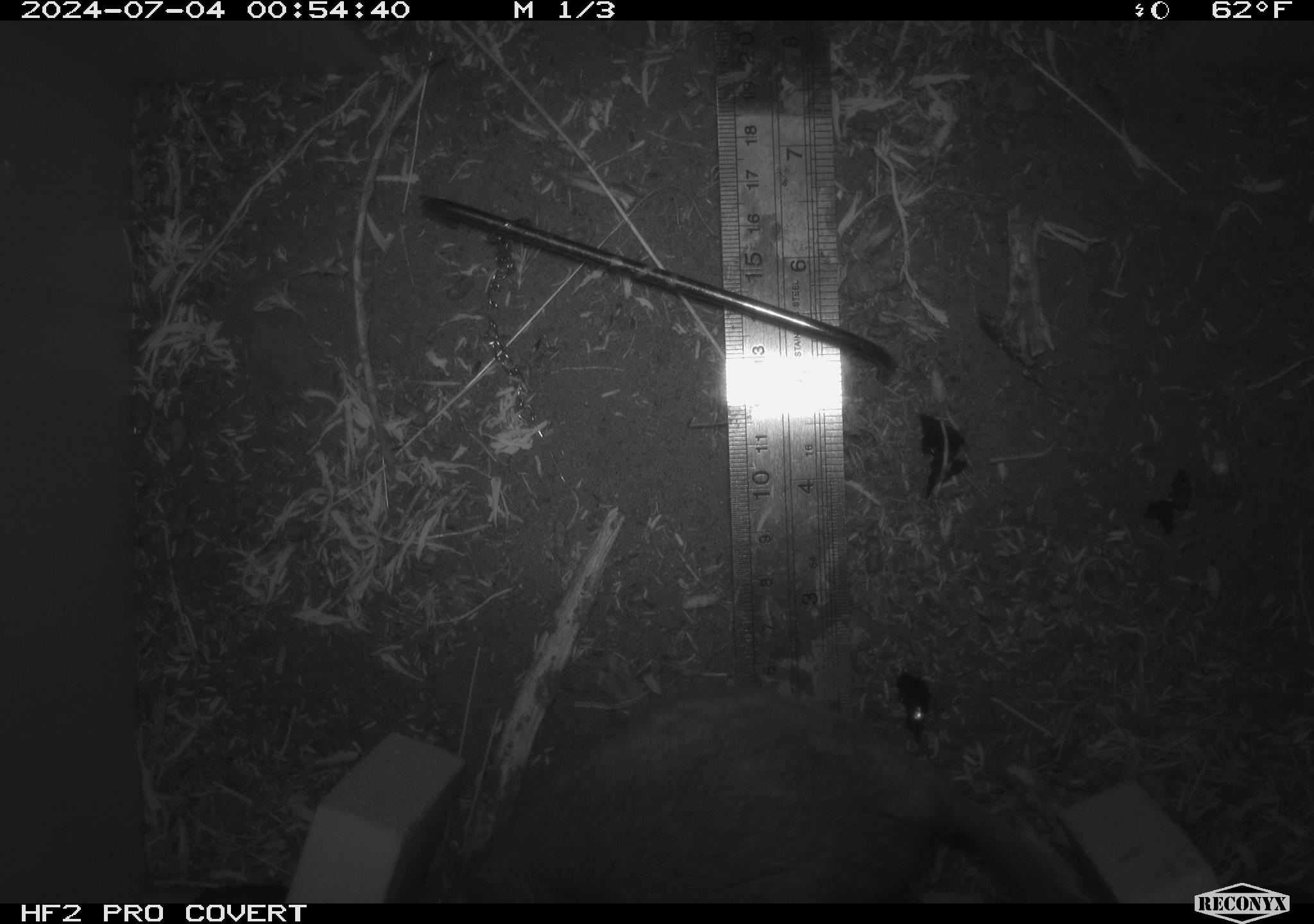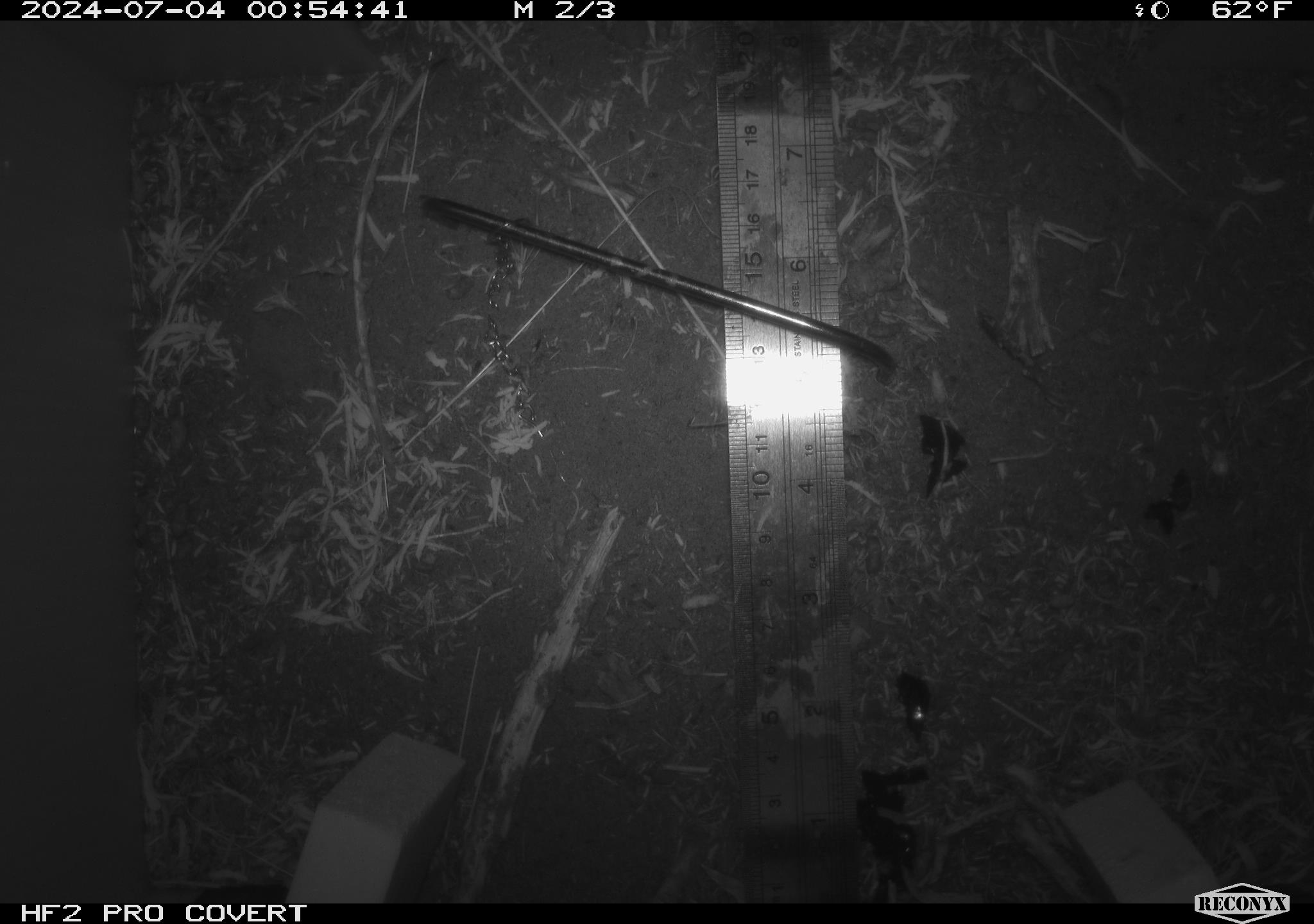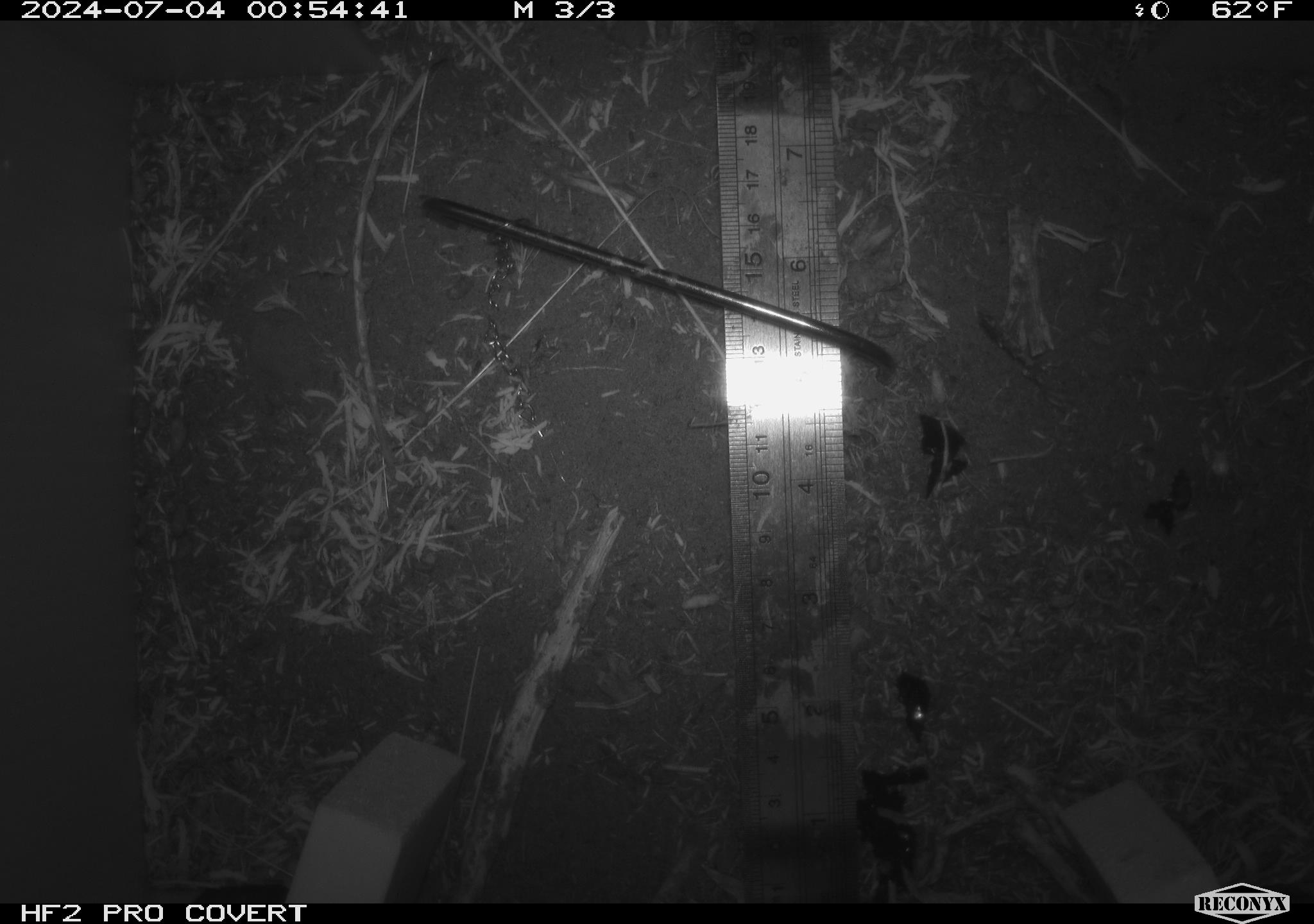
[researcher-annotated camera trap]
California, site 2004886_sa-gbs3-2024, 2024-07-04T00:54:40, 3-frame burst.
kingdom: Animalia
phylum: Chordata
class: Mammalia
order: Rodentia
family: Cricetidae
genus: Neotoma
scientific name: Neotoma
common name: pack rat or woodrat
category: neotoma species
Neotoma species (pack rat or woodrat) (Neotoma).